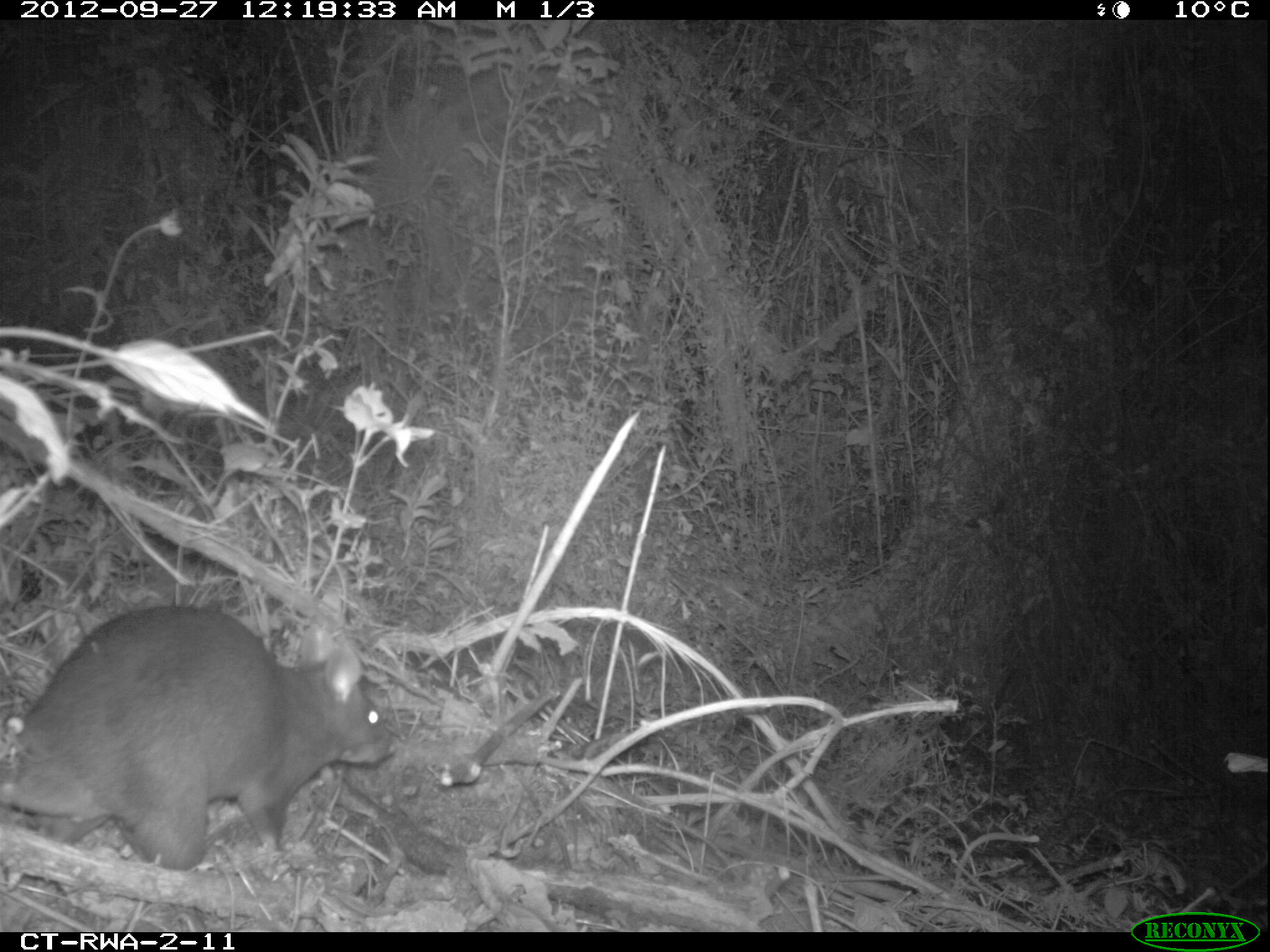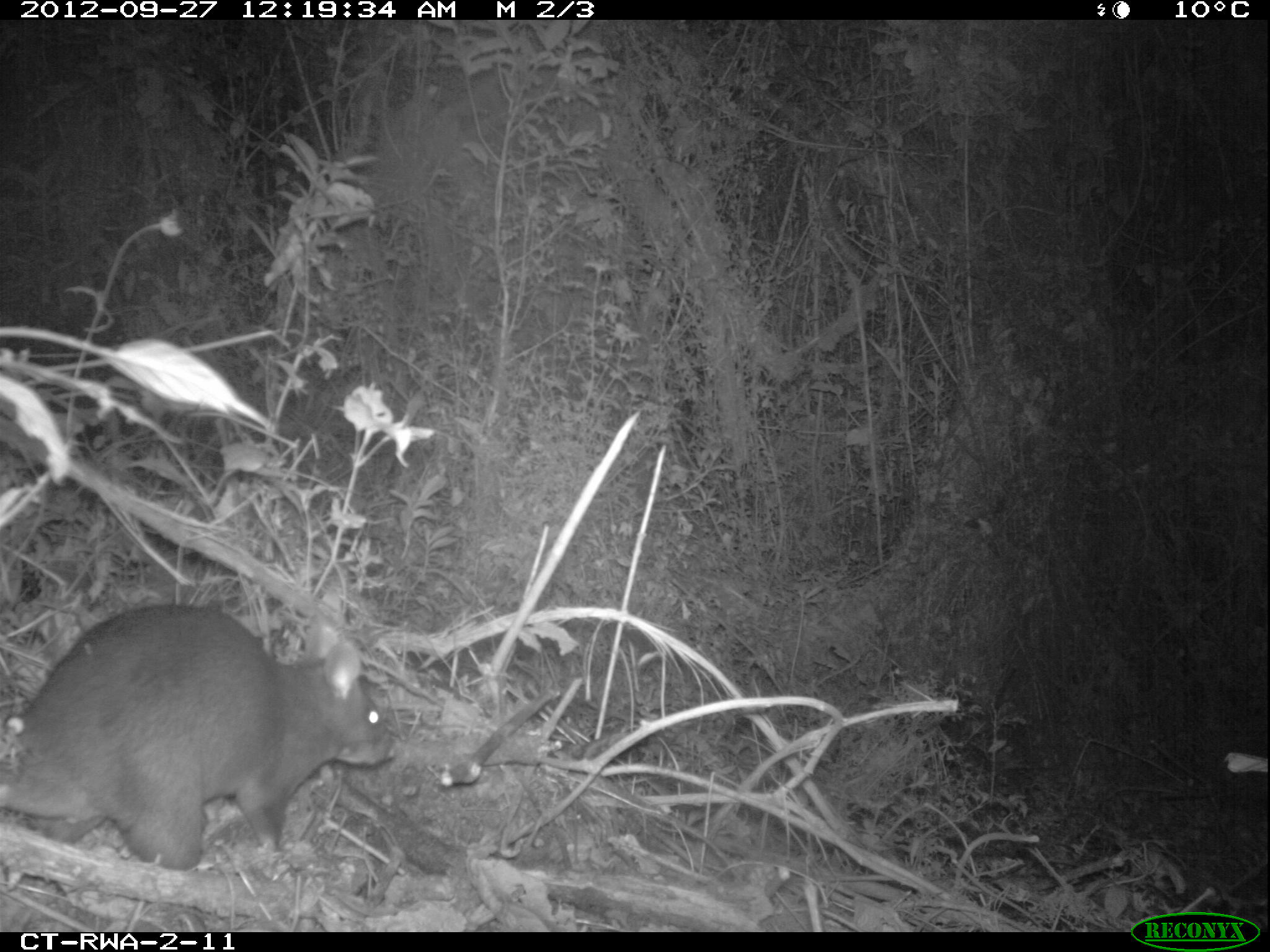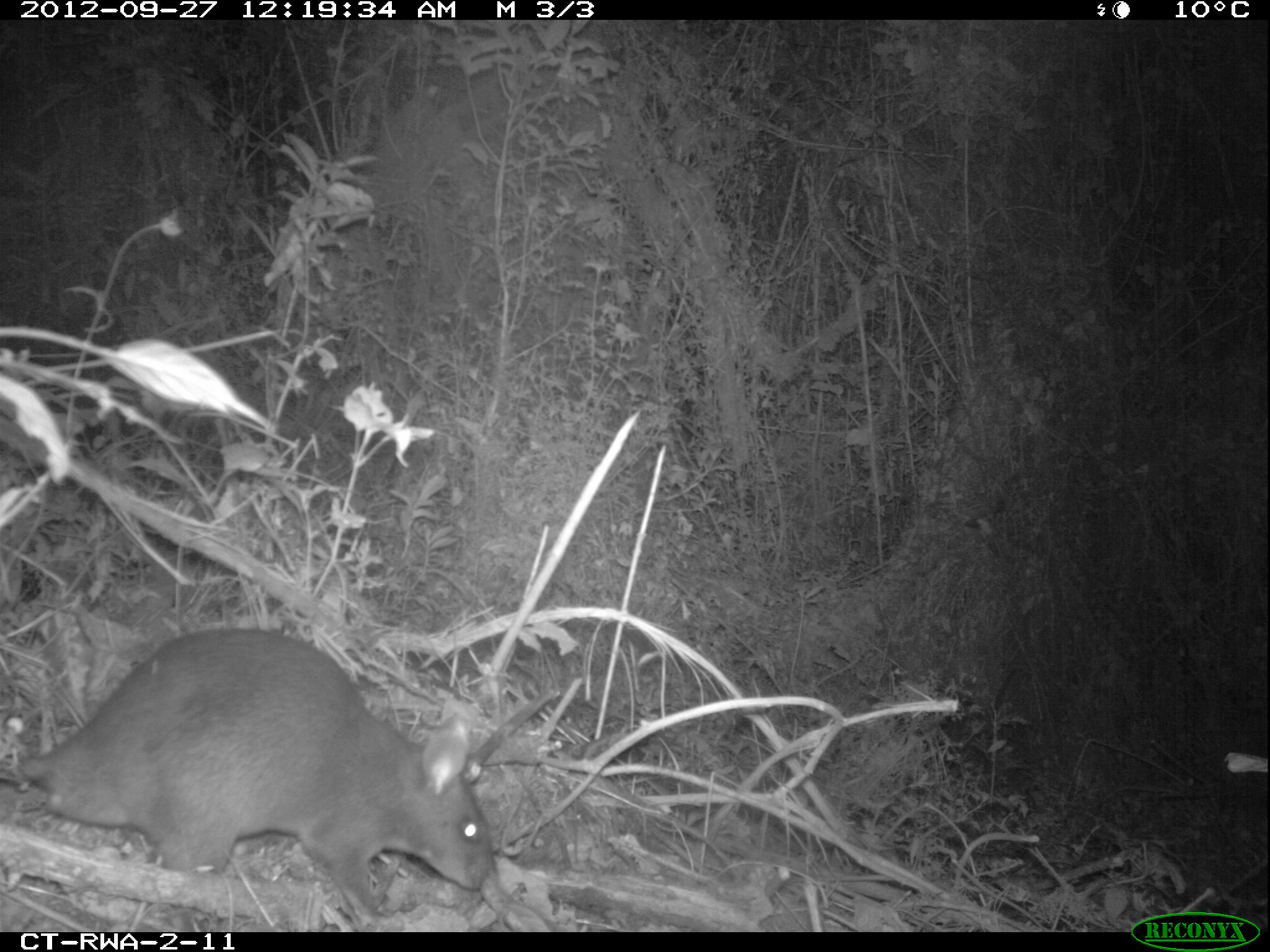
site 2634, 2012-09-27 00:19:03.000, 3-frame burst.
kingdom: Animalia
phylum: Chordata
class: Mammalia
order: Rodentia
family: Nesomyidae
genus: Cricetomys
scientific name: Cricetomys gambianus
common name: african giant pouched rat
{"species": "Cricetomys gambianus (african giant pouched rat)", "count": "1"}